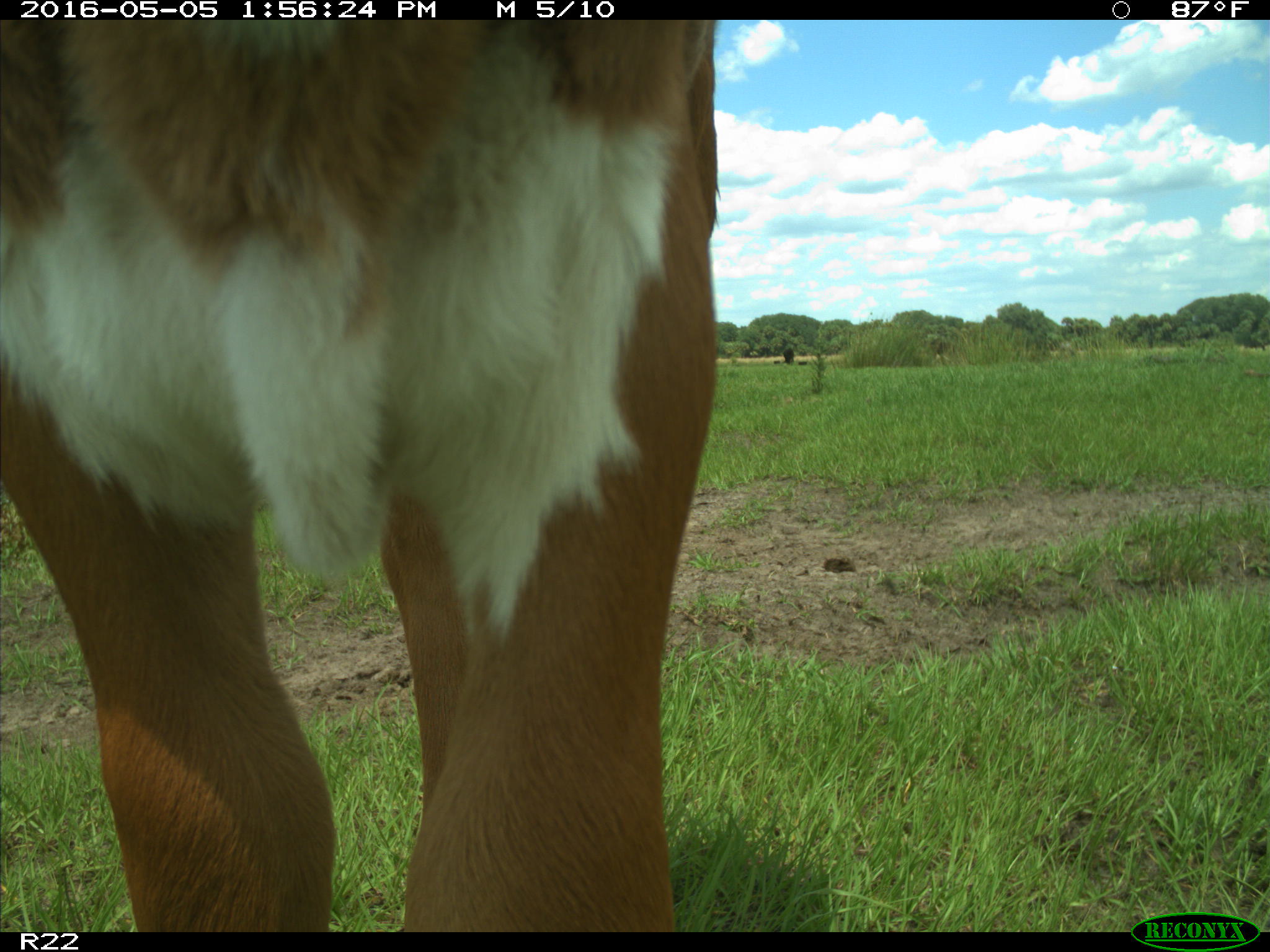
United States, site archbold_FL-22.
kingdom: Animalia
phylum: Chordata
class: Mammalia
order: Artiodactyla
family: Bovidae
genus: Bos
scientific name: Bos taurus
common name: domestic cow